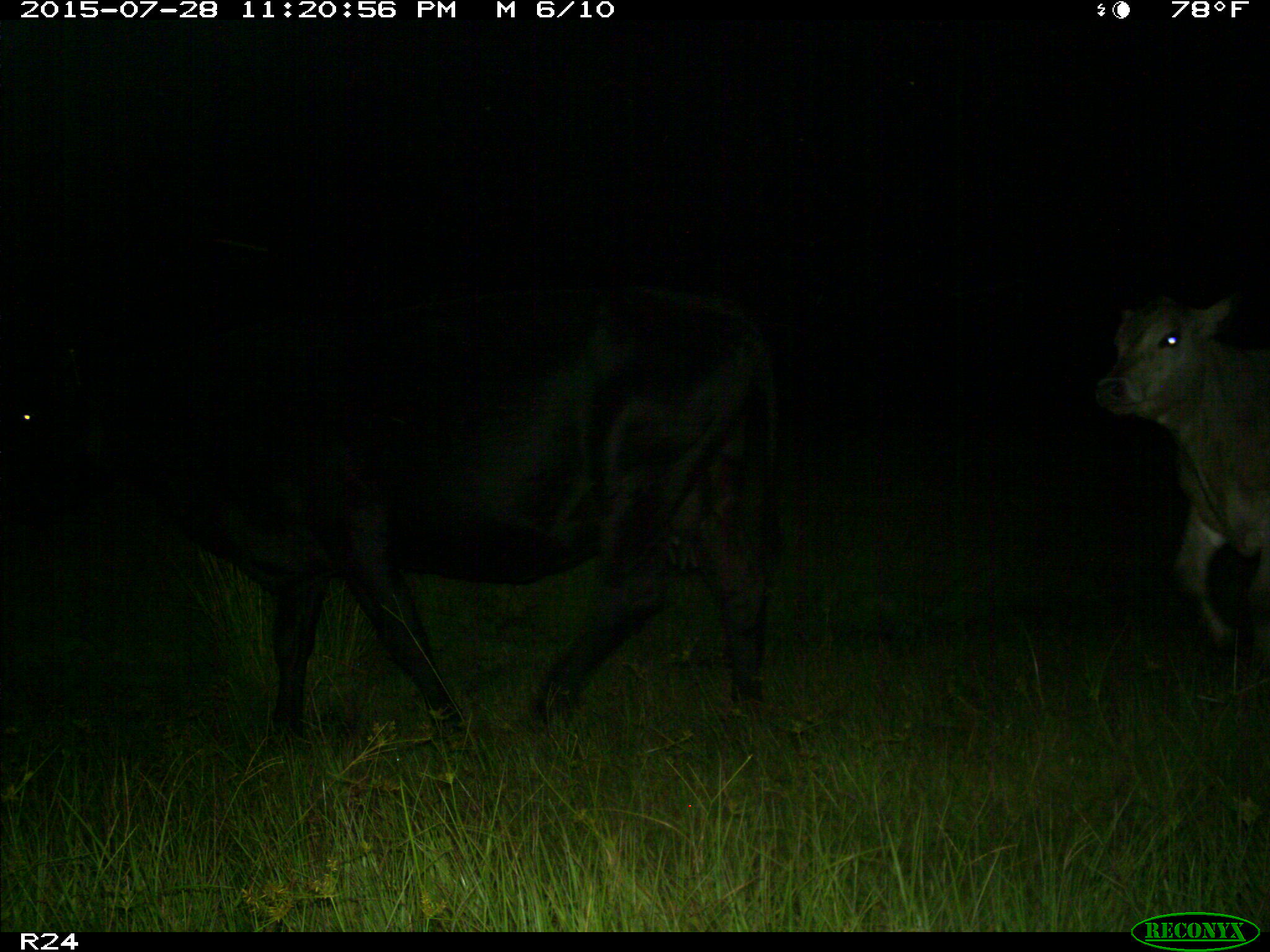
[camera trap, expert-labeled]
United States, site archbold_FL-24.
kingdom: Animalia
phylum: Chordata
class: Mammalia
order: Artiodactyla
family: Bovidae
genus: Bos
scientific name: Bos taurus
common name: domestic cow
Bos taurus (domestic cow).